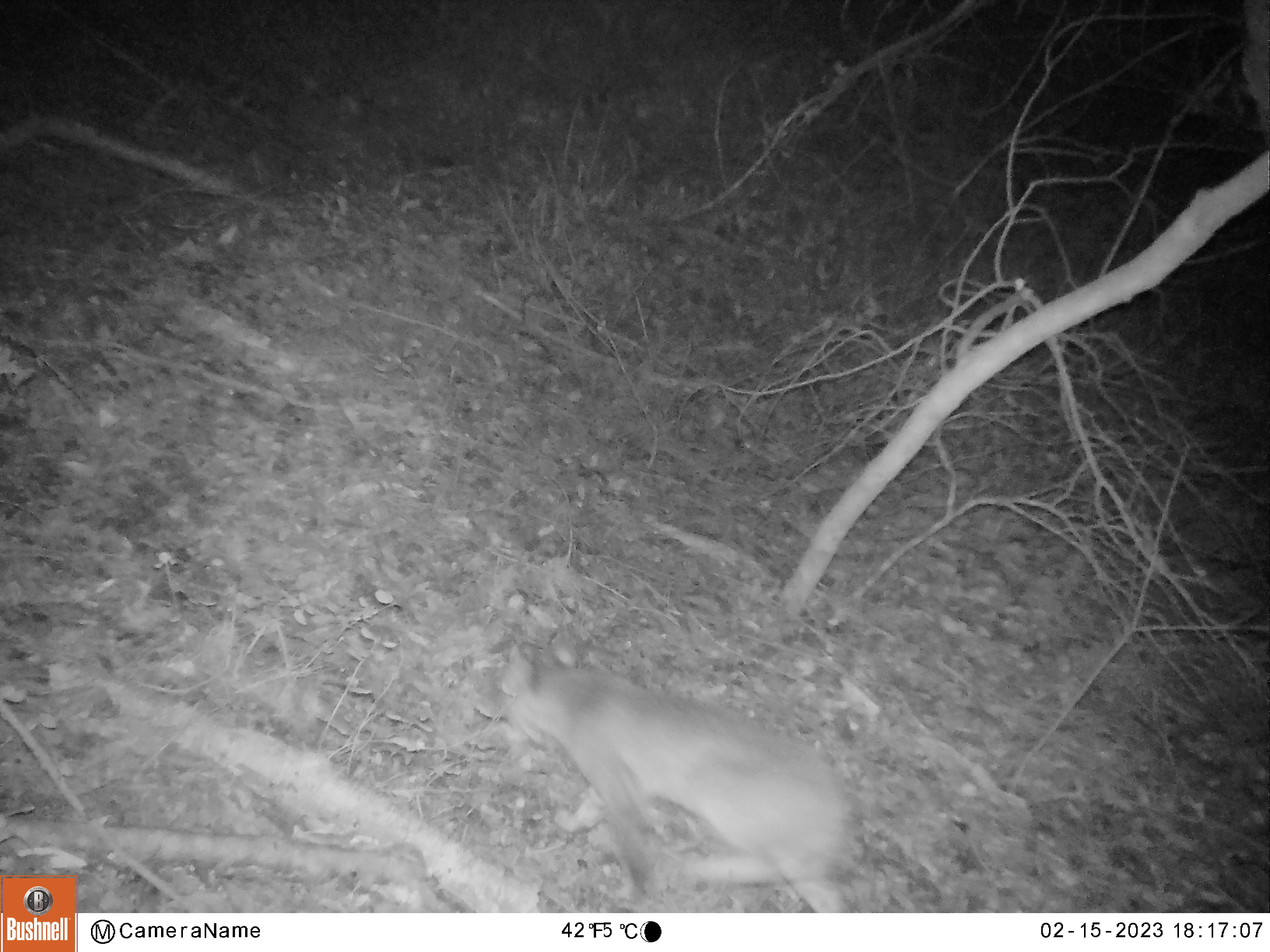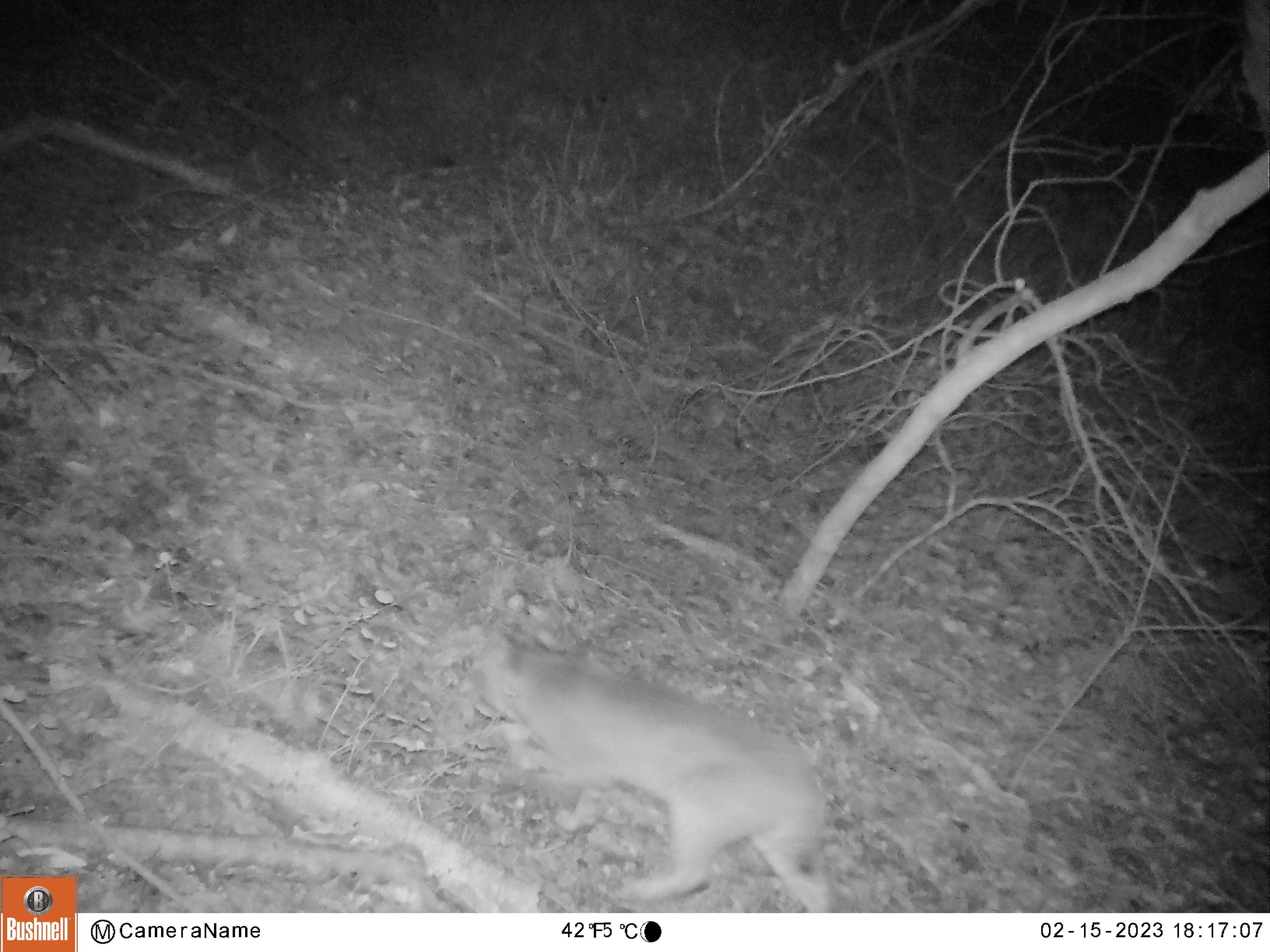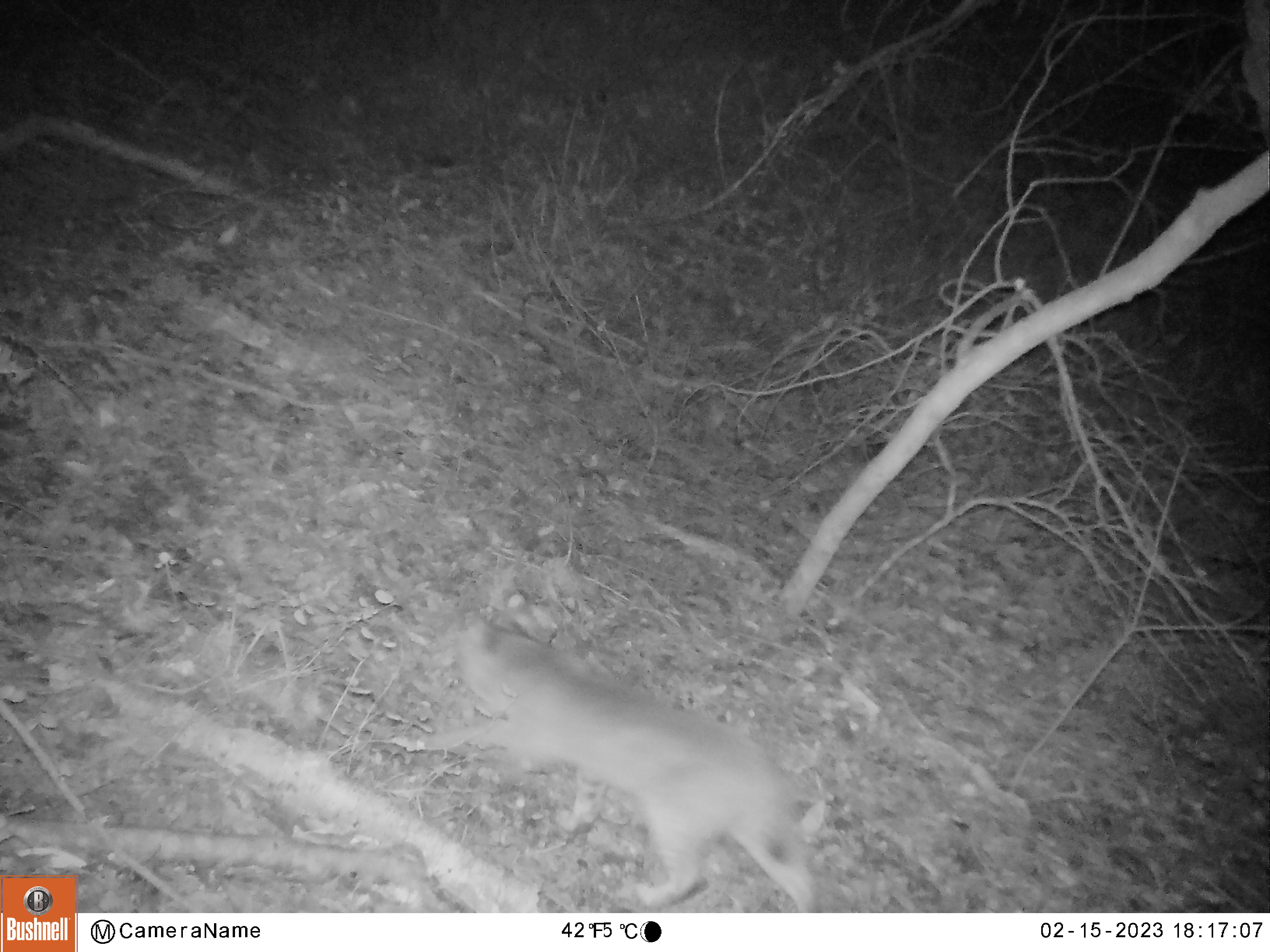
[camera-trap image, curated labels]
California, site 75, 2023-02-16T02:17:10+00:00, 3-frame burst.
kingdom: Animalia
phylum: Chordata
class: Mammalia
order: Carnivora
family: Felidae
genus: Lynx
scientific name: Lynx rufus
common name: bobcat